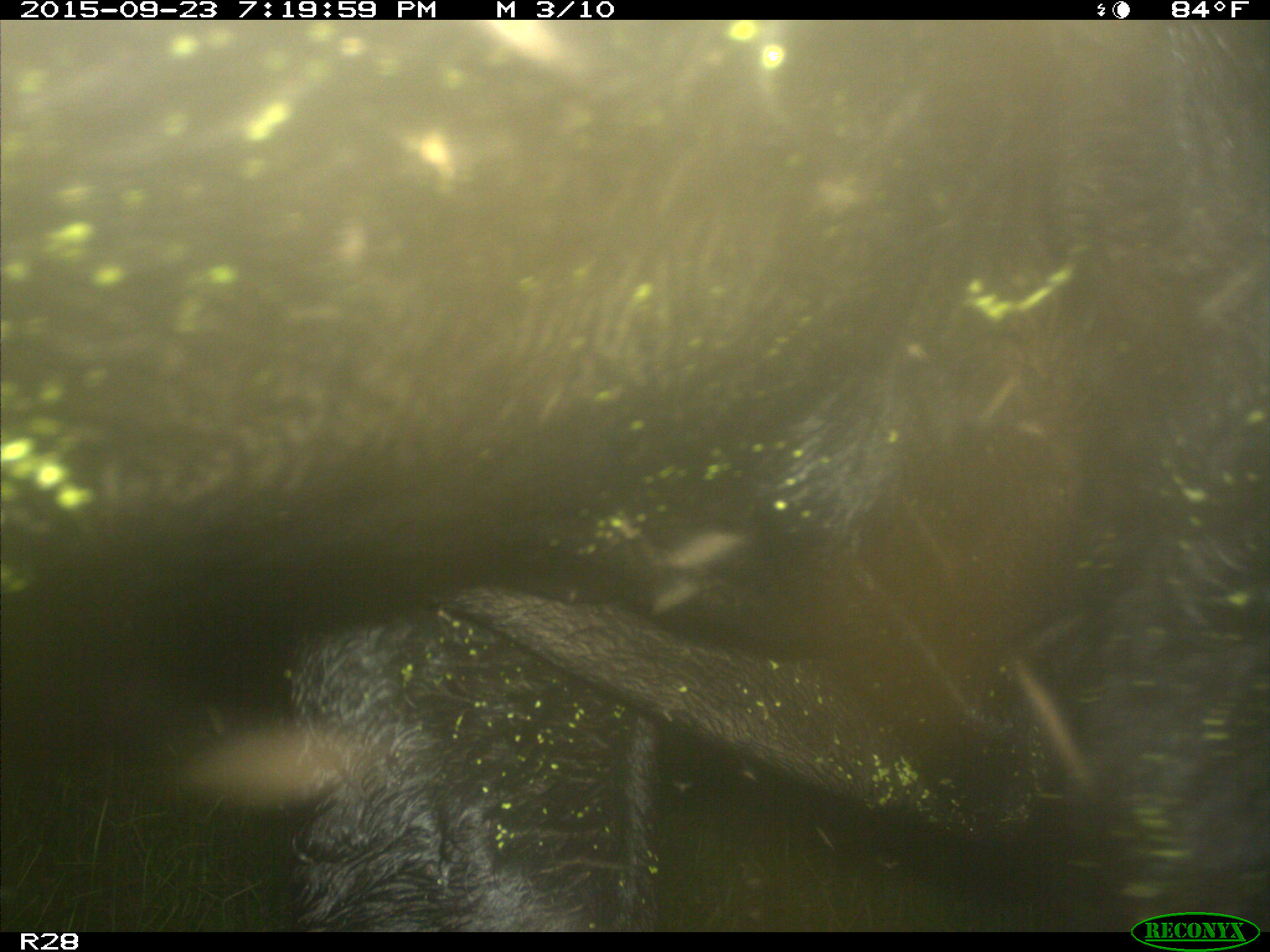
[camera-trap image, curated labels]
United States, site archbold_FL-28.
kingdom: Animalia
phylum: Chordata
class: Mammalia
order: Artiodactyla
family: Bovidae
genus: Bos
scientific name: Bos taurus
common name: domestic cow